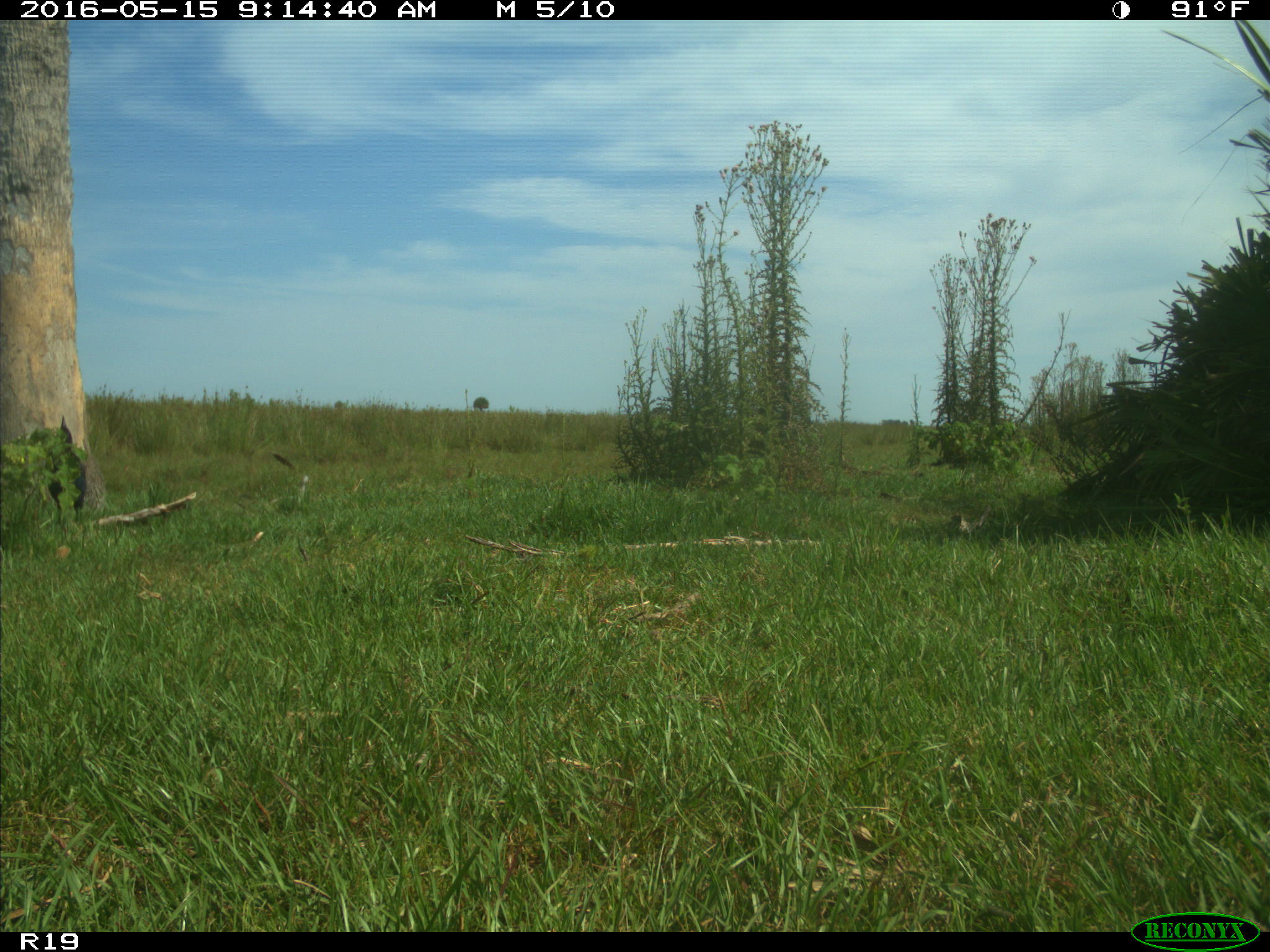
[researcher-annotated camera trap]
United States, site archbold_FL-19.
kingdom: Animalia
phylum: Chordata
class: Aves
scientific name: Aves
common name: birds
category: unidentified bird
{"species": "unidentified bird (birds) (Aves)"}